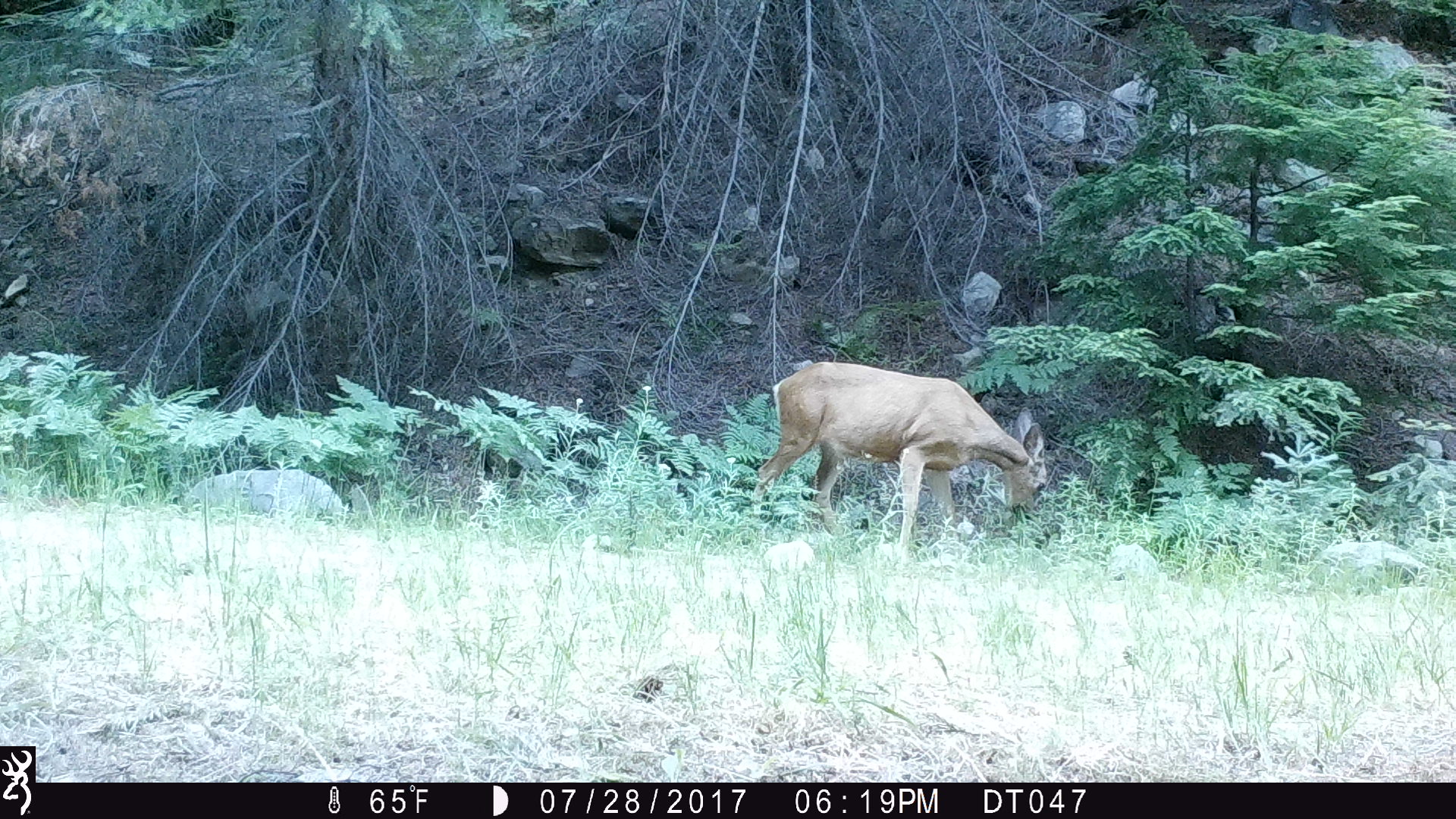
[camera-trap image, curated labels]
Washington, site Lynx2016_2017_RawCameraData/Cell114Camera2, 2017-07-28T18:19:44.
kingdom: Animalia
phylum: Chordata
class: Mammalia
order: Artiodactyla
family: Cervidae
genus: Odocoileus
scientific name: Odocoileus hemionus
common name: mule deer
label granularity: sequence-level